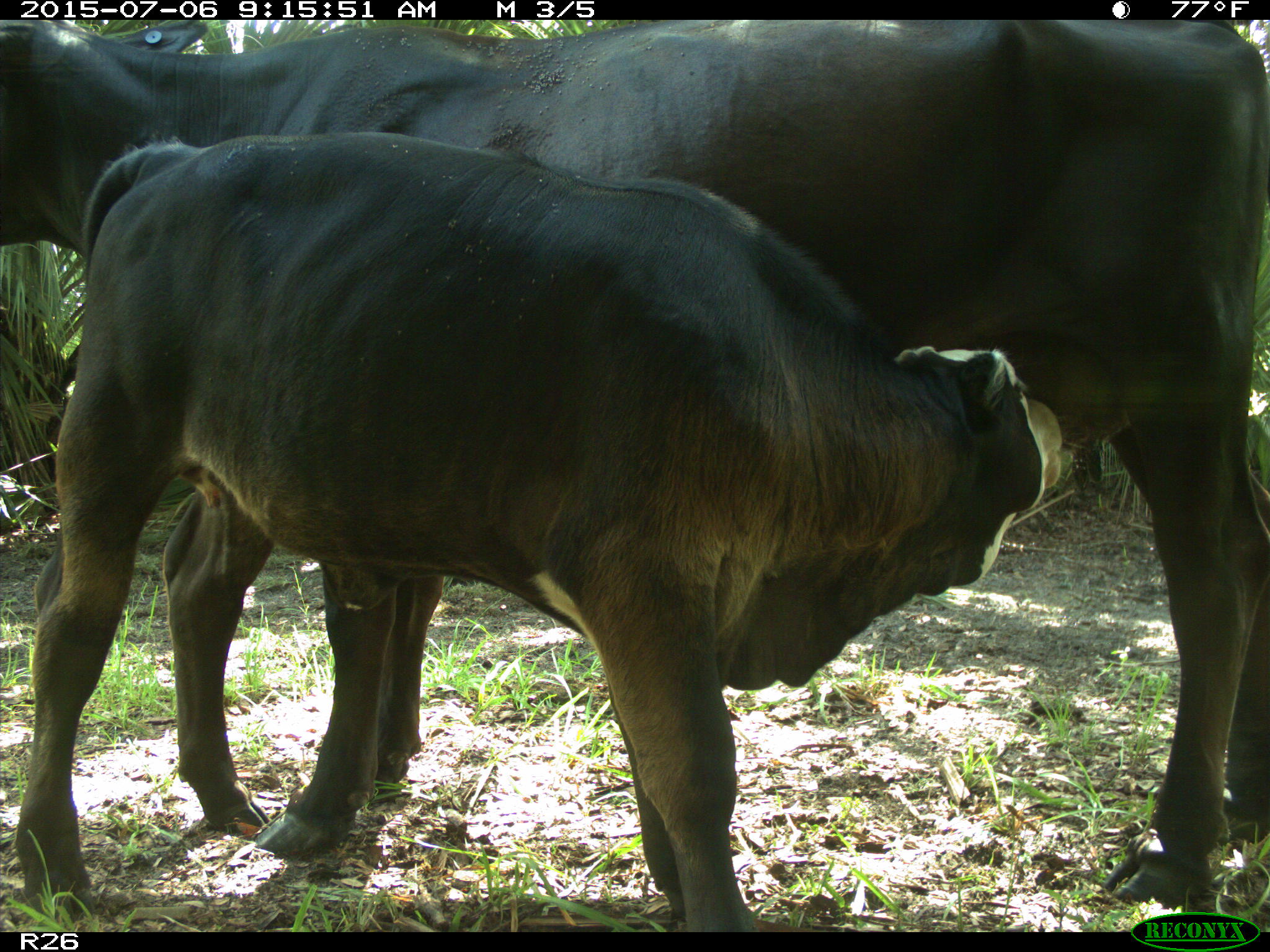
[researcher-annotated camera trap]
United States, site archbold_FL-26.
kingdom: Animalia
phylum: Chordata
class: Mammalia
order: Artiodactyla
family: Bovidae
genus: Bos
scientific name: Bos taurus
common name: domestic cow